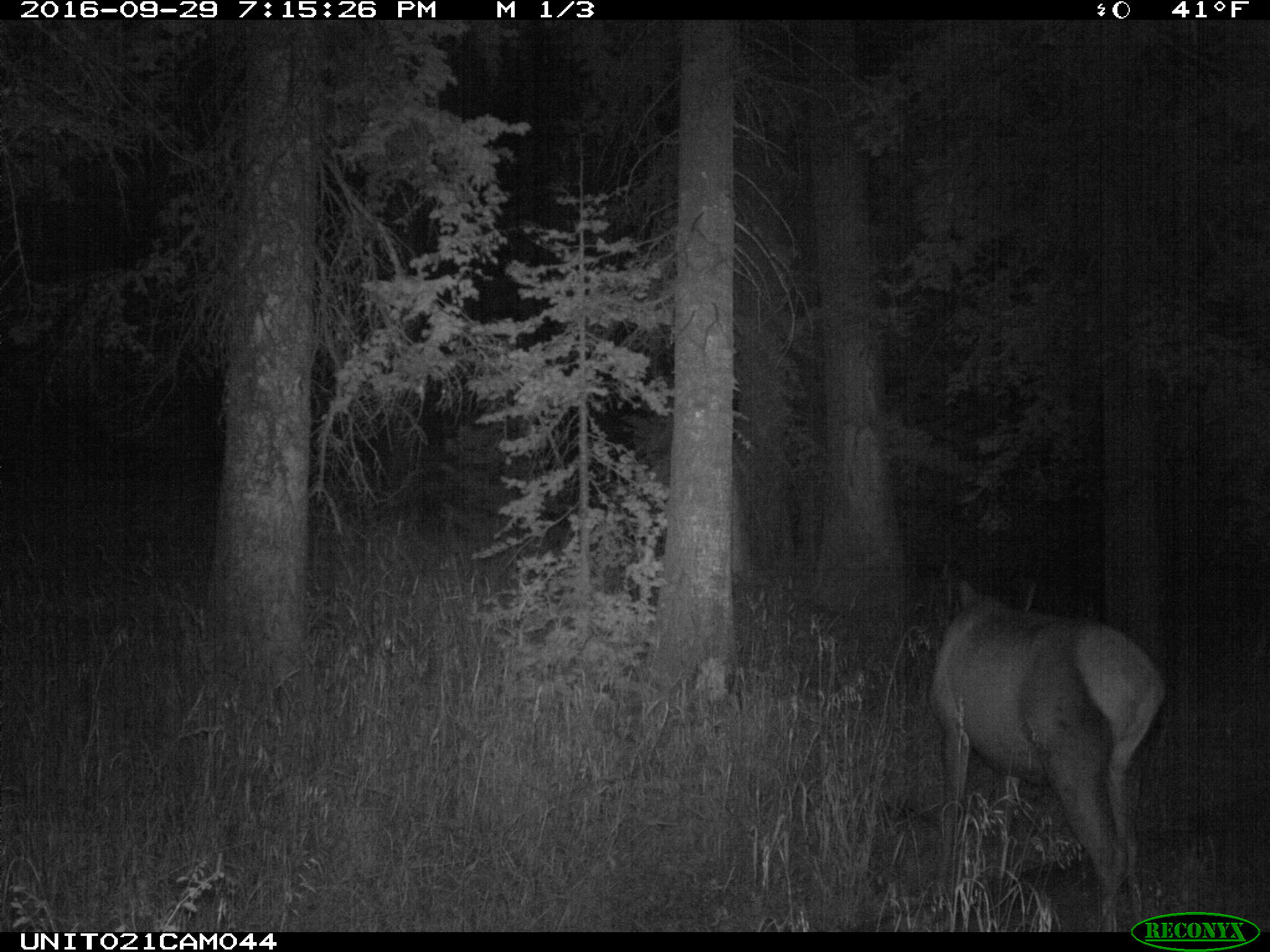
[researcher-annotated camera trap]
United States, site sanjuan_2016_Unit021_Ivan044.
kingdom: Animalia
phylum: Chordata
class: Mammalia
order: Artiodactyla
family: Cervidae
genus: Cervus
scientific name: Cervus elaphus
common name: red deer